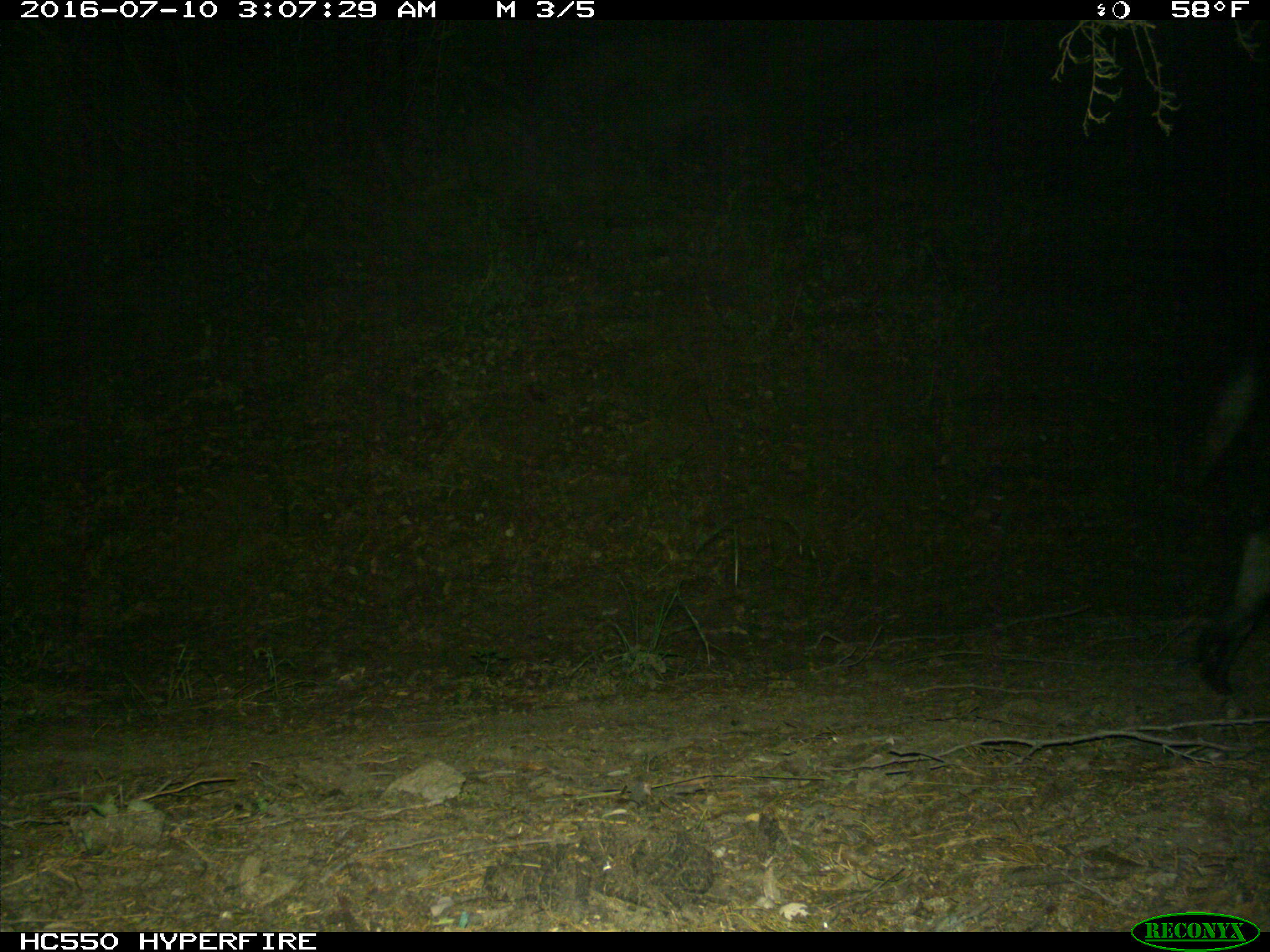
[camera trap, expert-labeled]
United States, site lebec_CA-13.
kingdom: Animalia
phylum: Chordata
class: Mammalia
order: Artiodactyla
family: Suidae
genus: Sus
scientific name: Sus scrofa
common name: wild boar